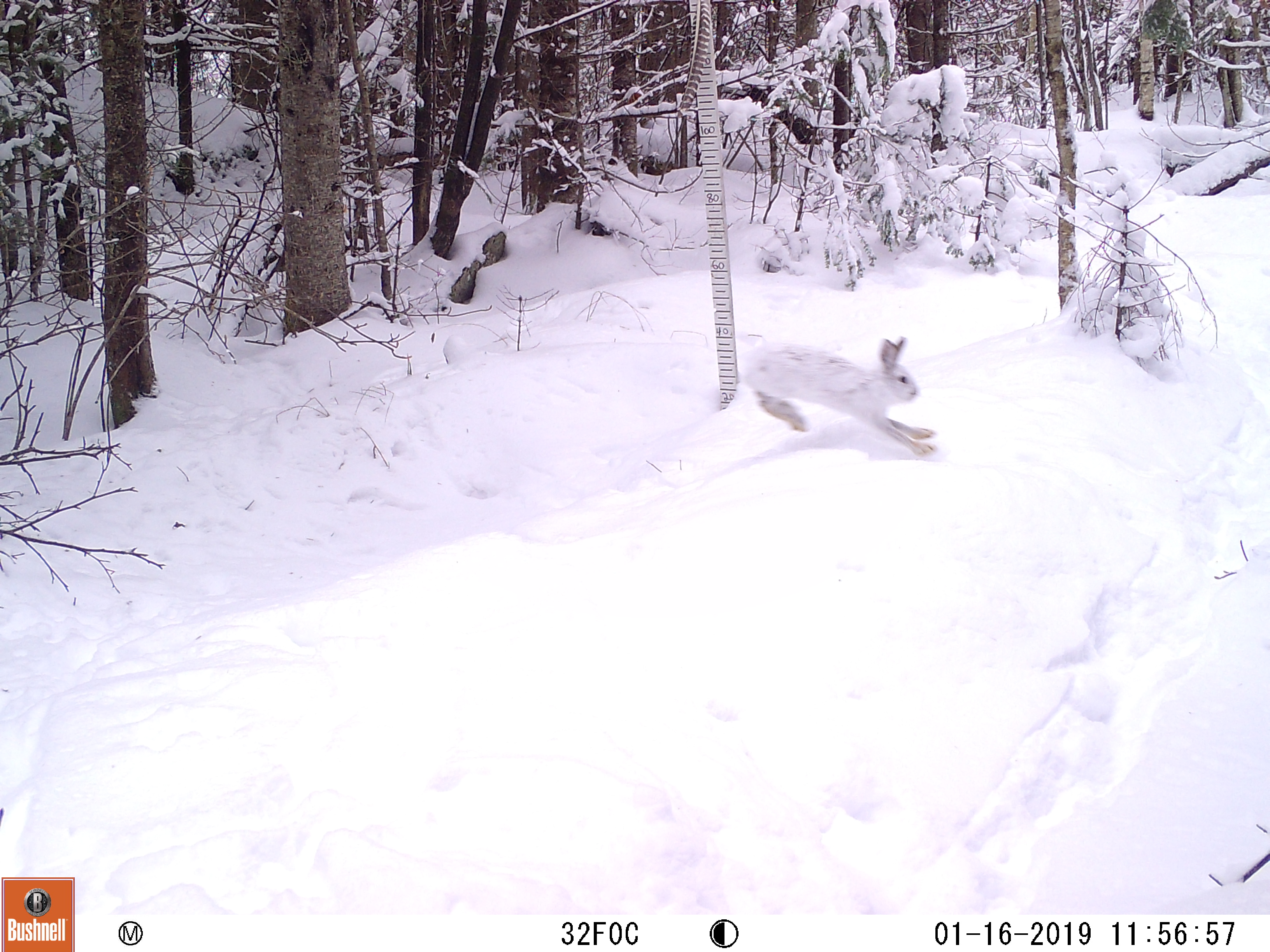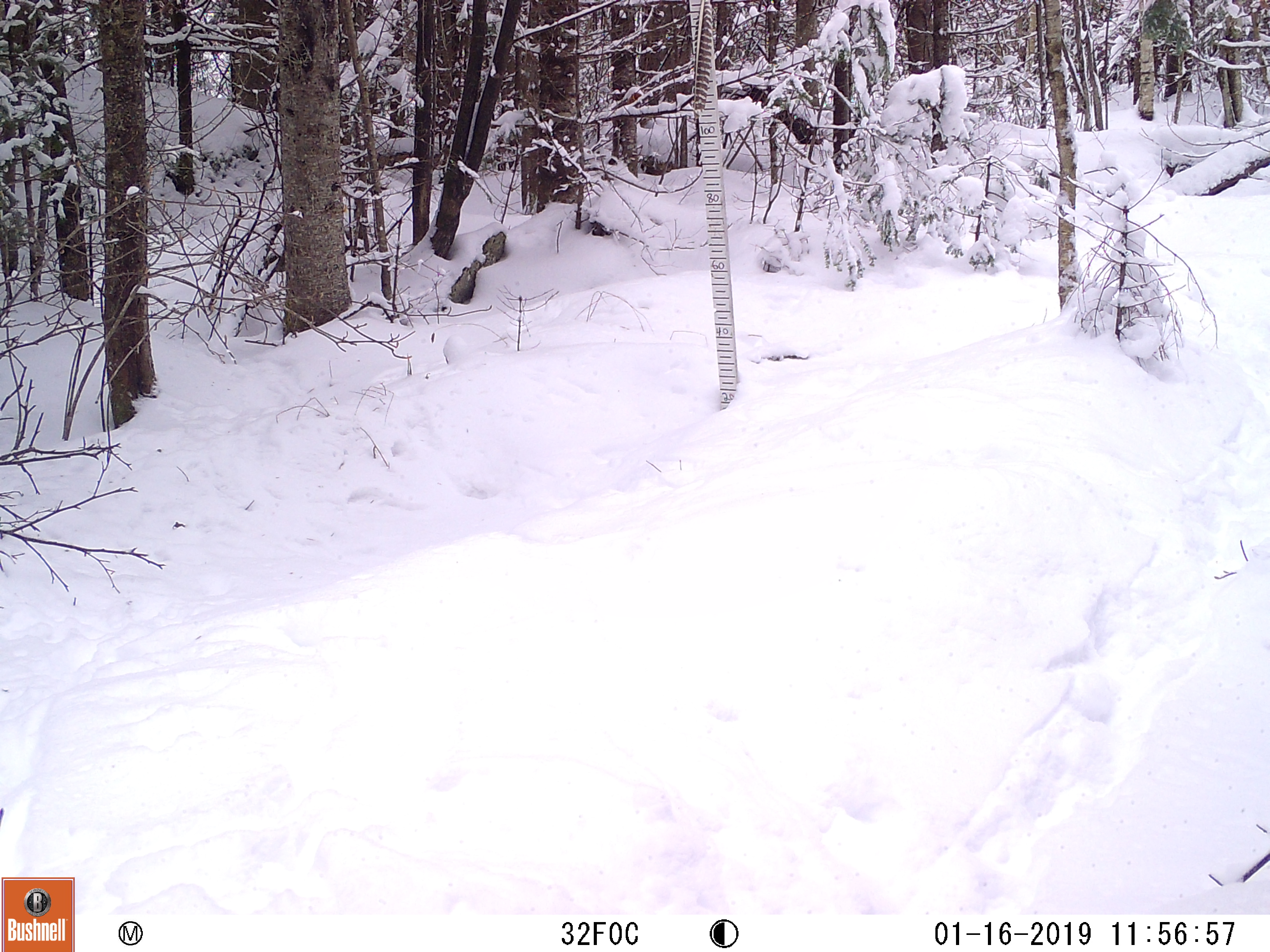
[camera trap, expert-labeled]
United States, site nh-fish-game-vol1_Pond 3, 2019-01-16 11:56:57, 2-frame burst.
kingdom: Animalia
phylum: Chordata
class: Mammalia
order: Lagomorpha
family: Leporidae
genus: Lepus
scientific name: Lepus americanus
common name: snowshoe hare